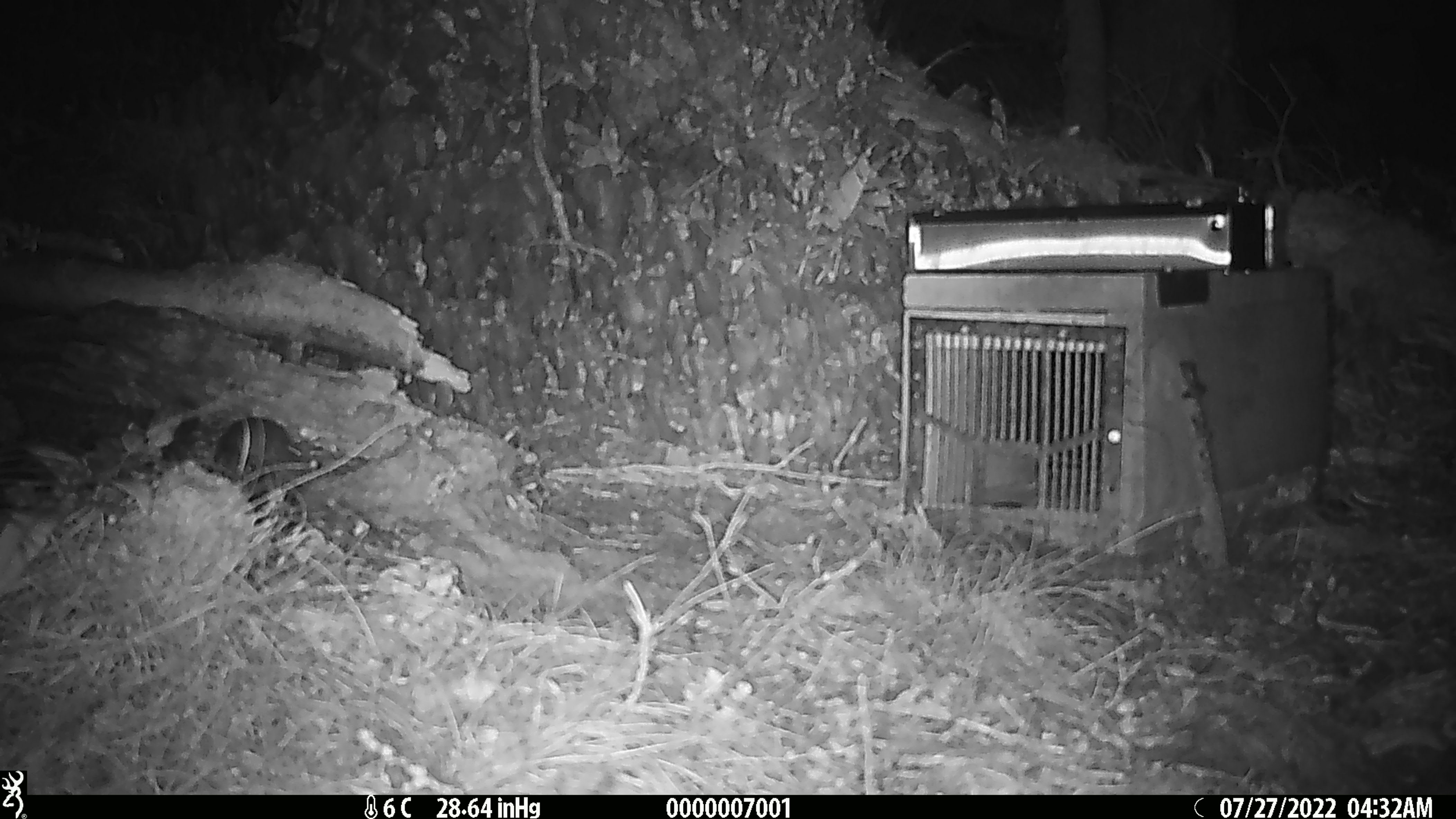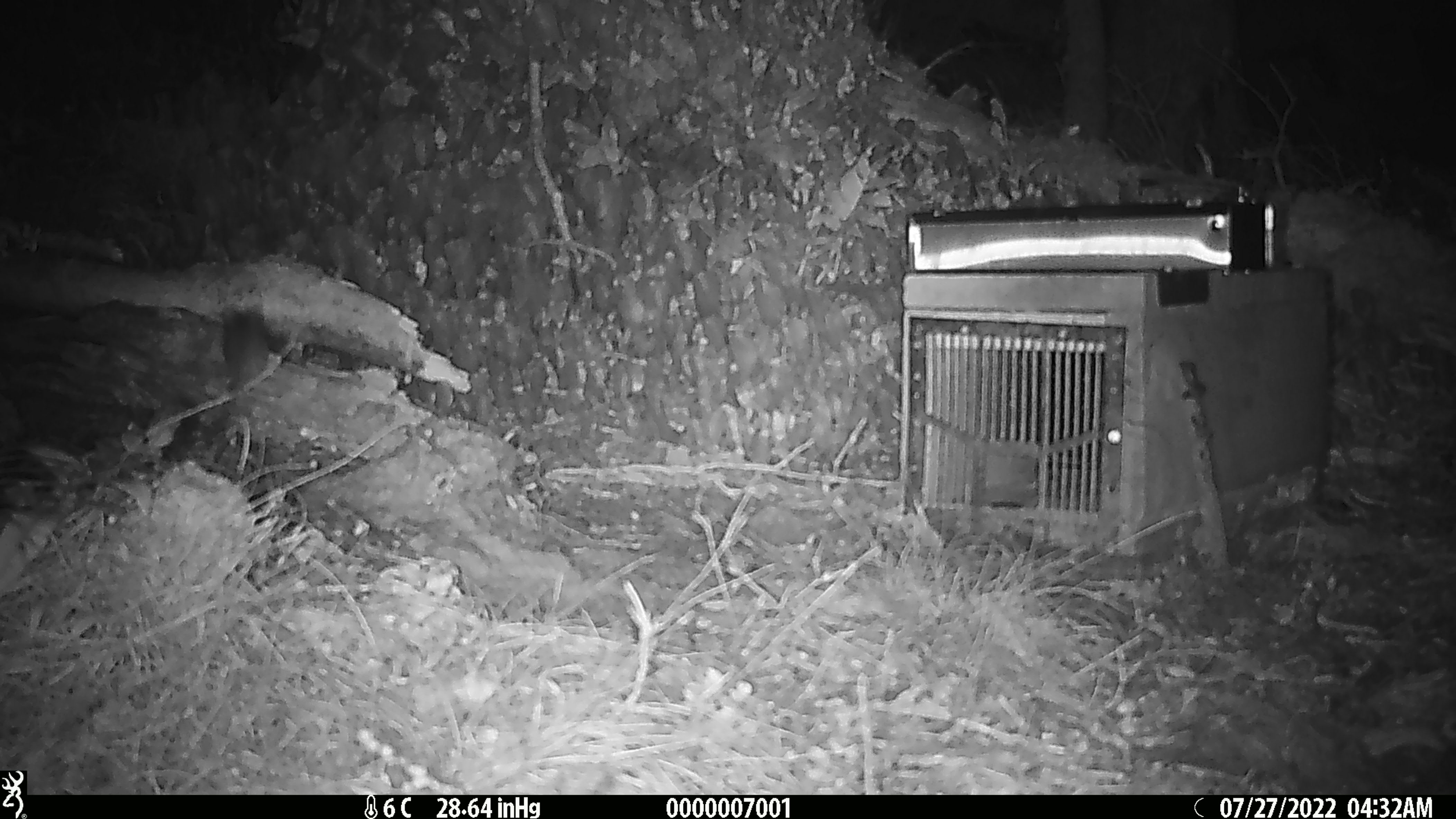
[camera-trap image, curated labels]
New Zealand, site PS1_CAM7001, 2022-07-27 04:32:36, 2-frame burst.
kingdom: Animalia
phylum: Chordata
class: Mammalia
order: Rodentia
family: Muridae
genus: Mus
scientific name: Mus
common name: mouse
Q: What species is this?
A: Mouse (Mus).